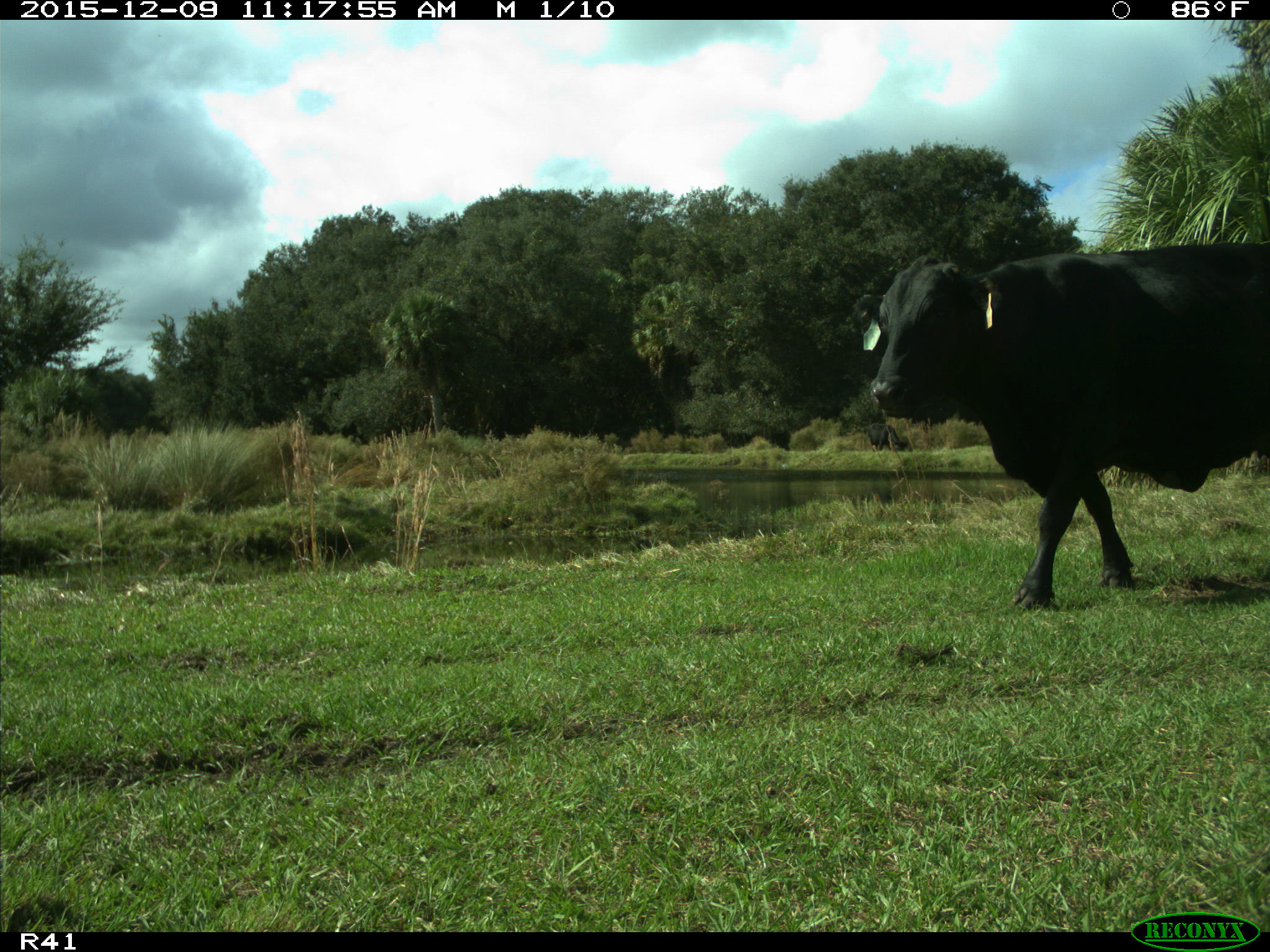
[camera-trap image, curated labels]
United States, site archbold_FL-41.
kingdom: Animalia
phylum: Chordata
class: Mammalia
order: Artiodactyla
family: Bovidae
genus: Bos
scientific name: Bos taurus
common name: domestic cow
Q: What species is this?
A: Bos taurus (domestic cow).